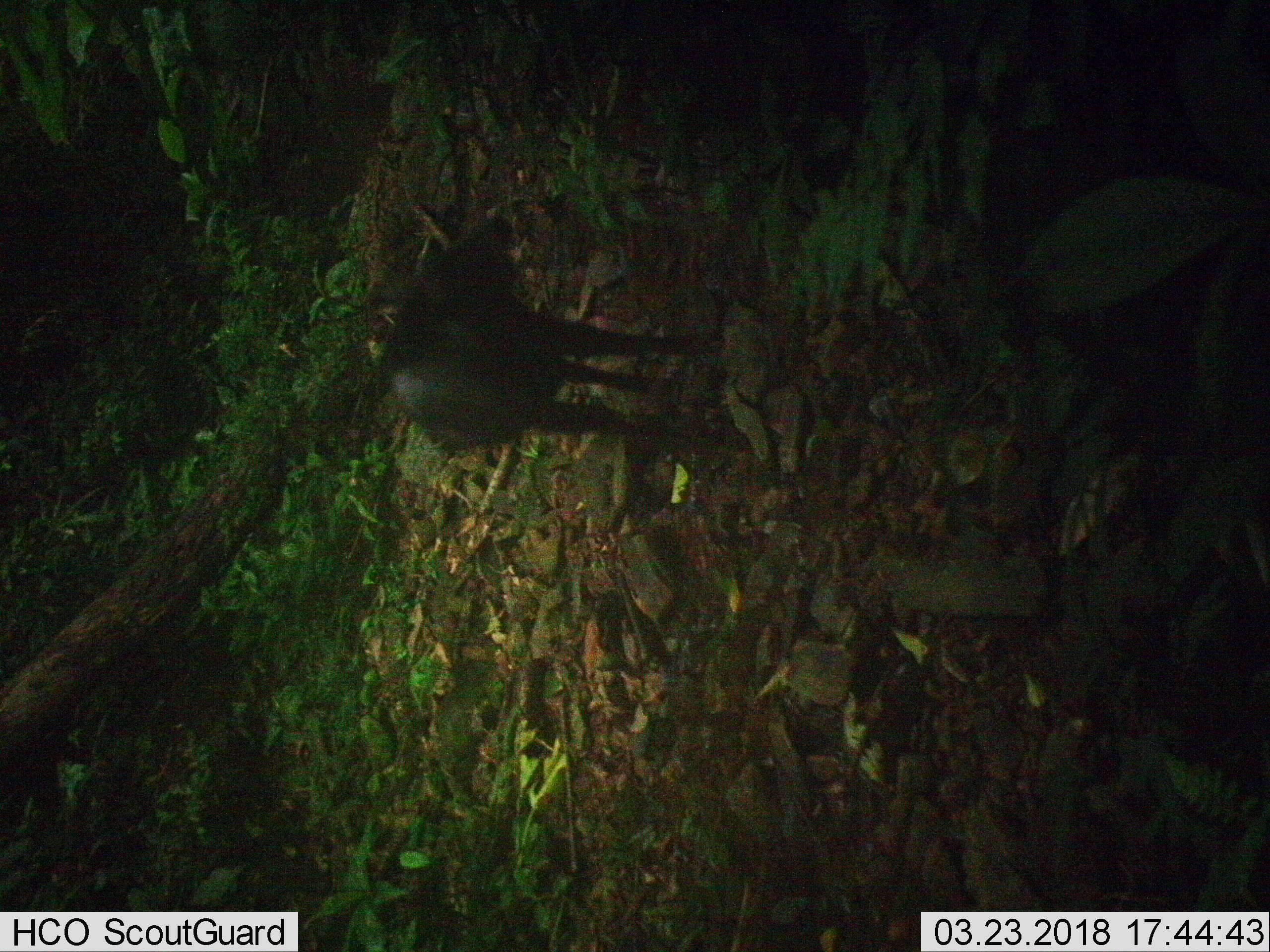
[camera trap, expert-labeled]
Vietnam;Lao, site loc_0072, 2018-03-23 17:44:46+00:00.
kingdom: Animalia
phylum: Chordata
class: Mammalia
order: Artiodactyla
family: Bovidae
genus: Capricornis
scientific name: Capricornis sumatraensis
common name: chinese serow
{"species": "chinese serow (Capricornis sumatraensis)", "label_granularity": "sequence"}